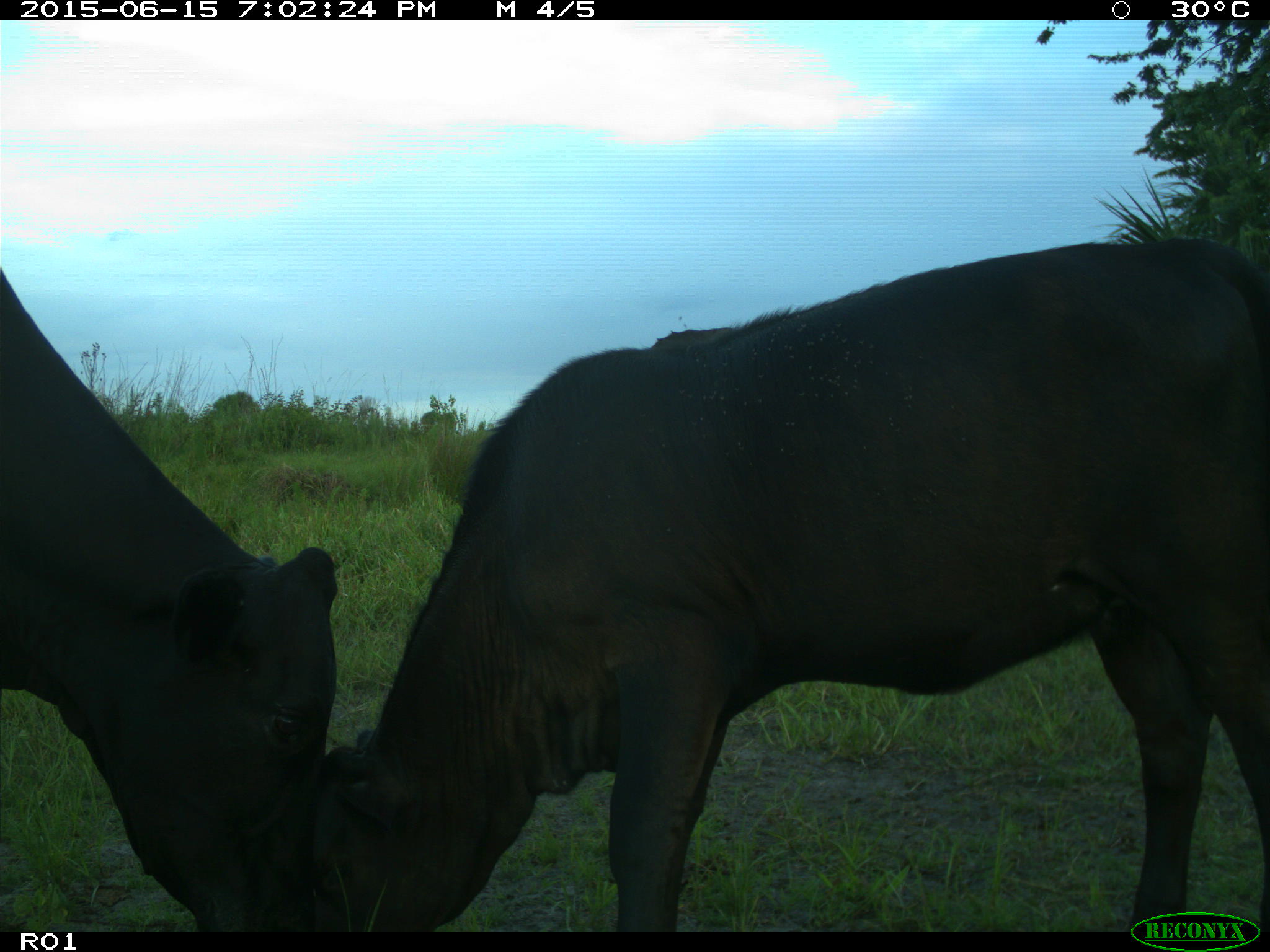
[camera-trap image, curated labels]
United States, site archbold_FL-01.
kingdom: Animalia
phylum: Chordata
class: Mammalia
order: Artiodactyla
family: Bovidae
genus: Bos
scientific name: Bos taurus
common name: domestic cow